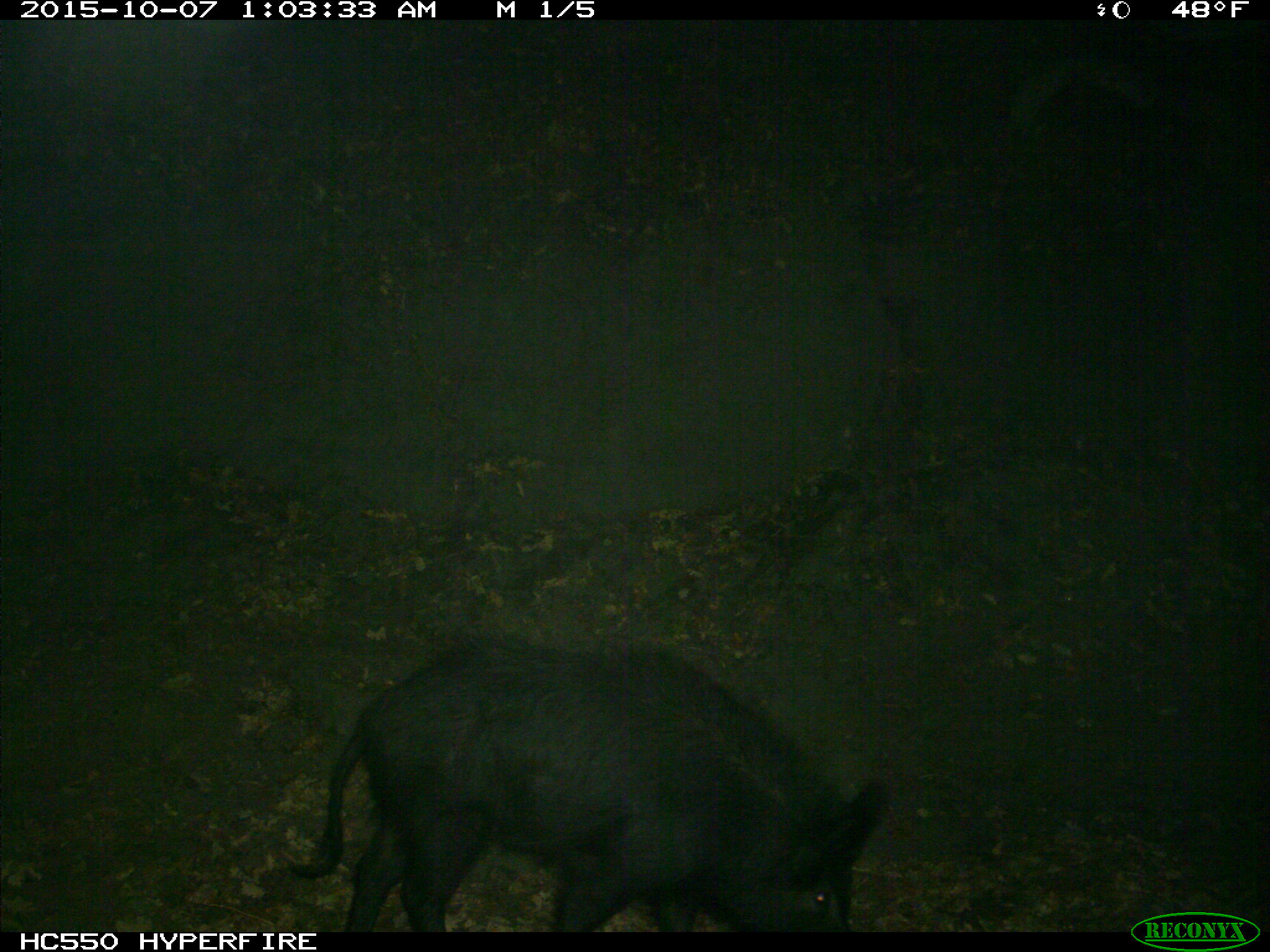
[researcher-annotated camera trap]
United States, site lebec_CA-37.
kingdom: Animalia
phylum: Chordata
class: Mammalia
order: Artiodactyla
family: Suidae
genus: Sus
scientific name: Sus scrofa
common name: wild boar